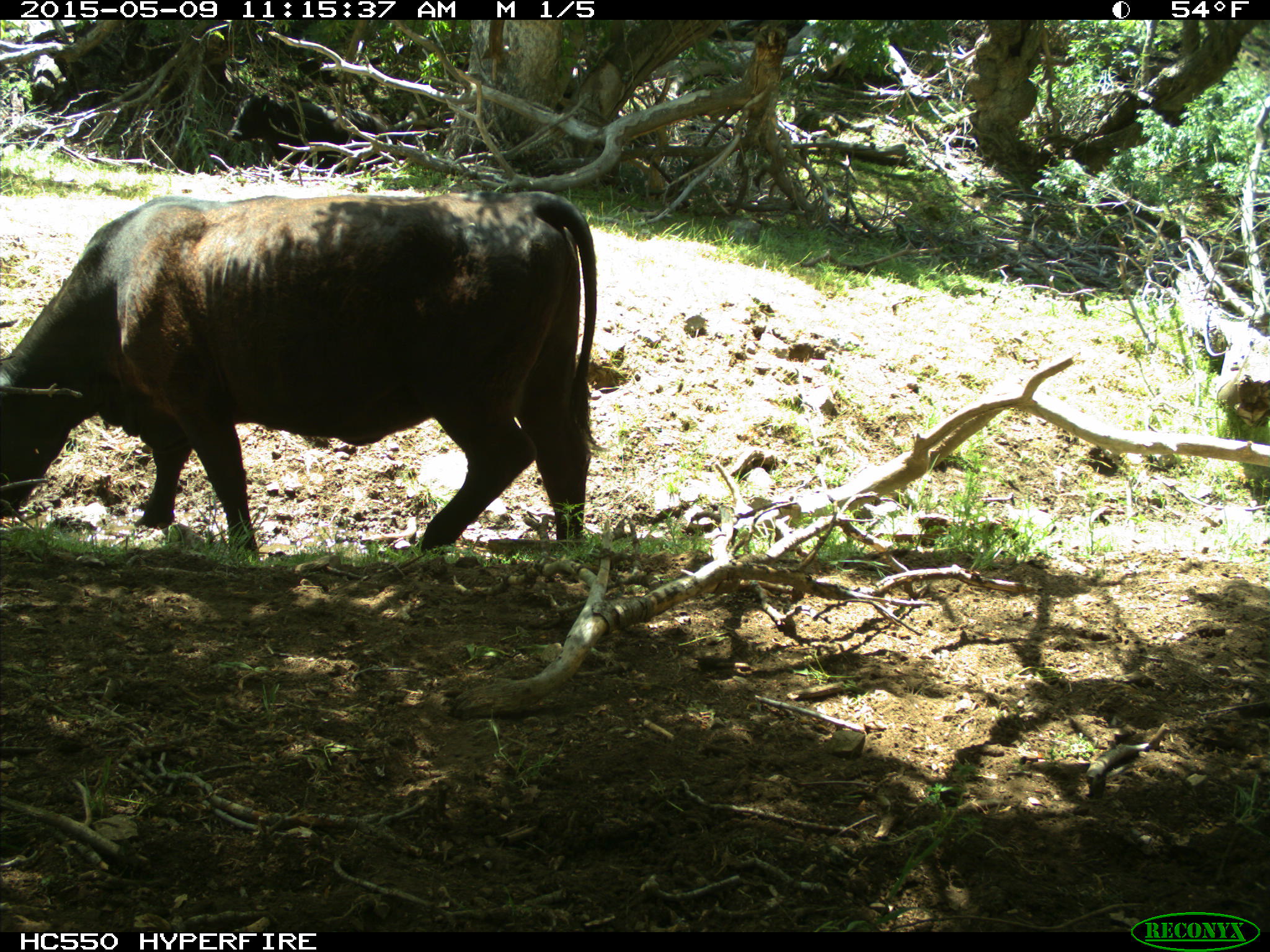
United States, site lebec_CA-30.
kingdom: Animalia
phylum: Chordata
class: Mammalia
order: Artiodactyla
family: Bovidae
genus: Bos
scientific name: Bos taurus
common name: domestic cow